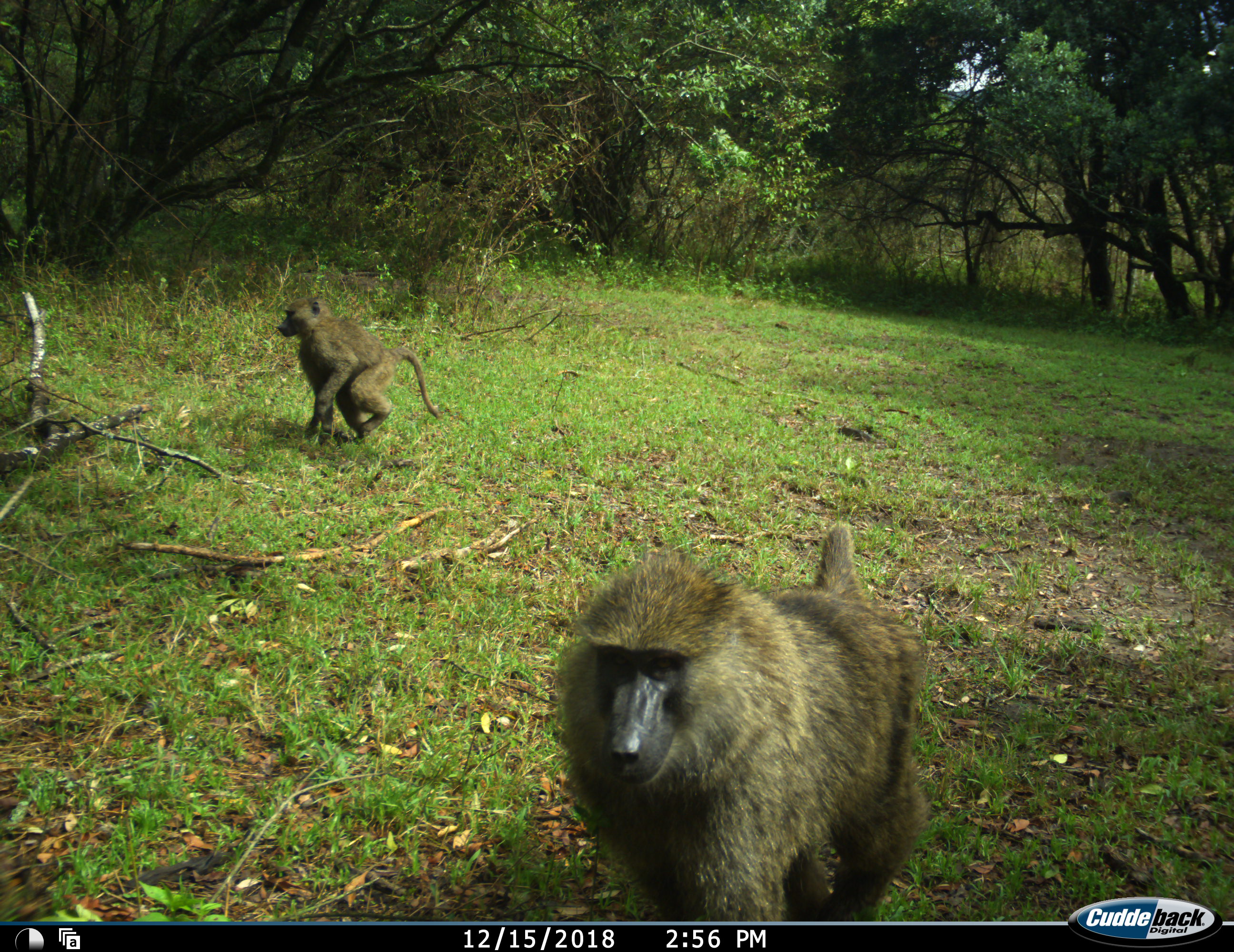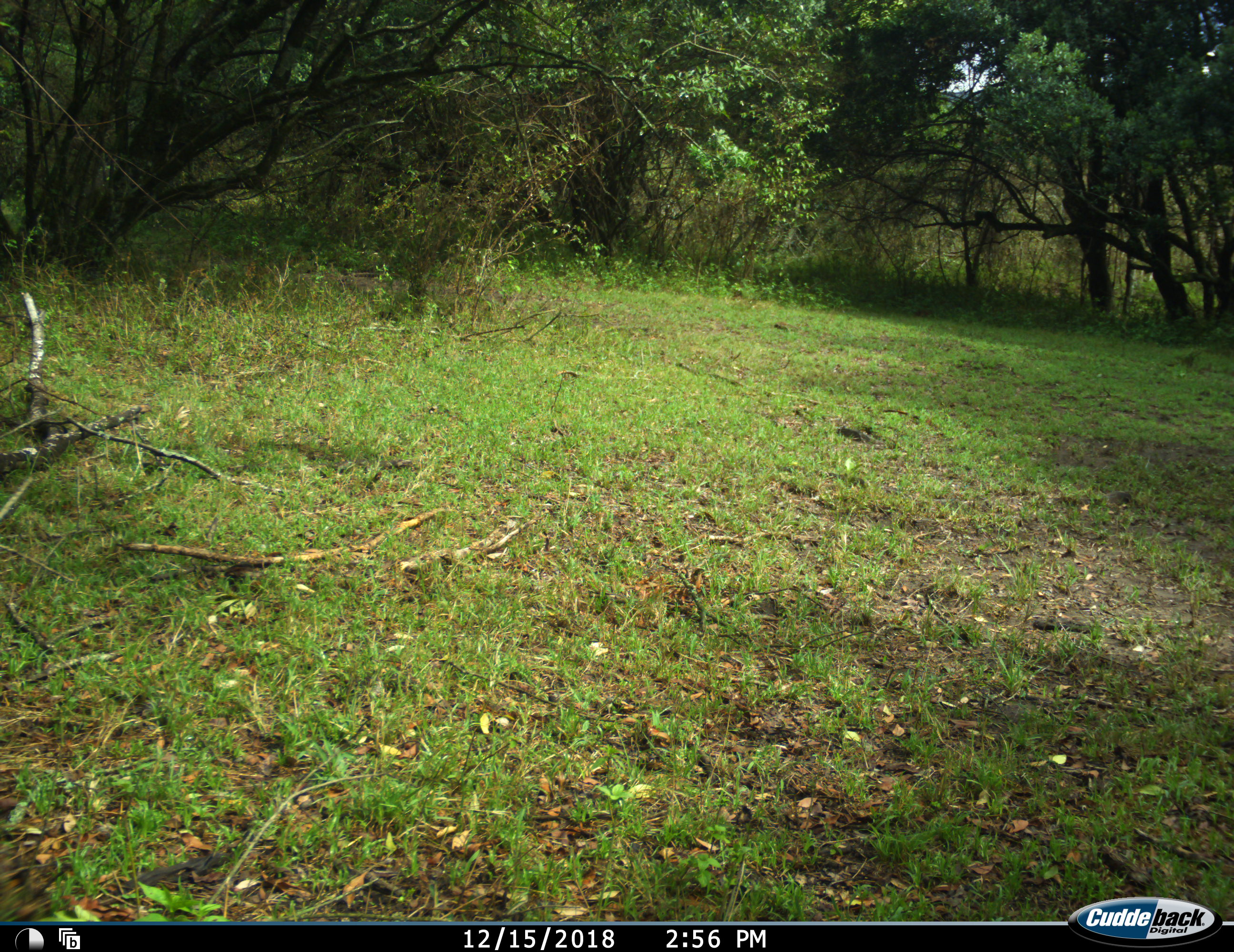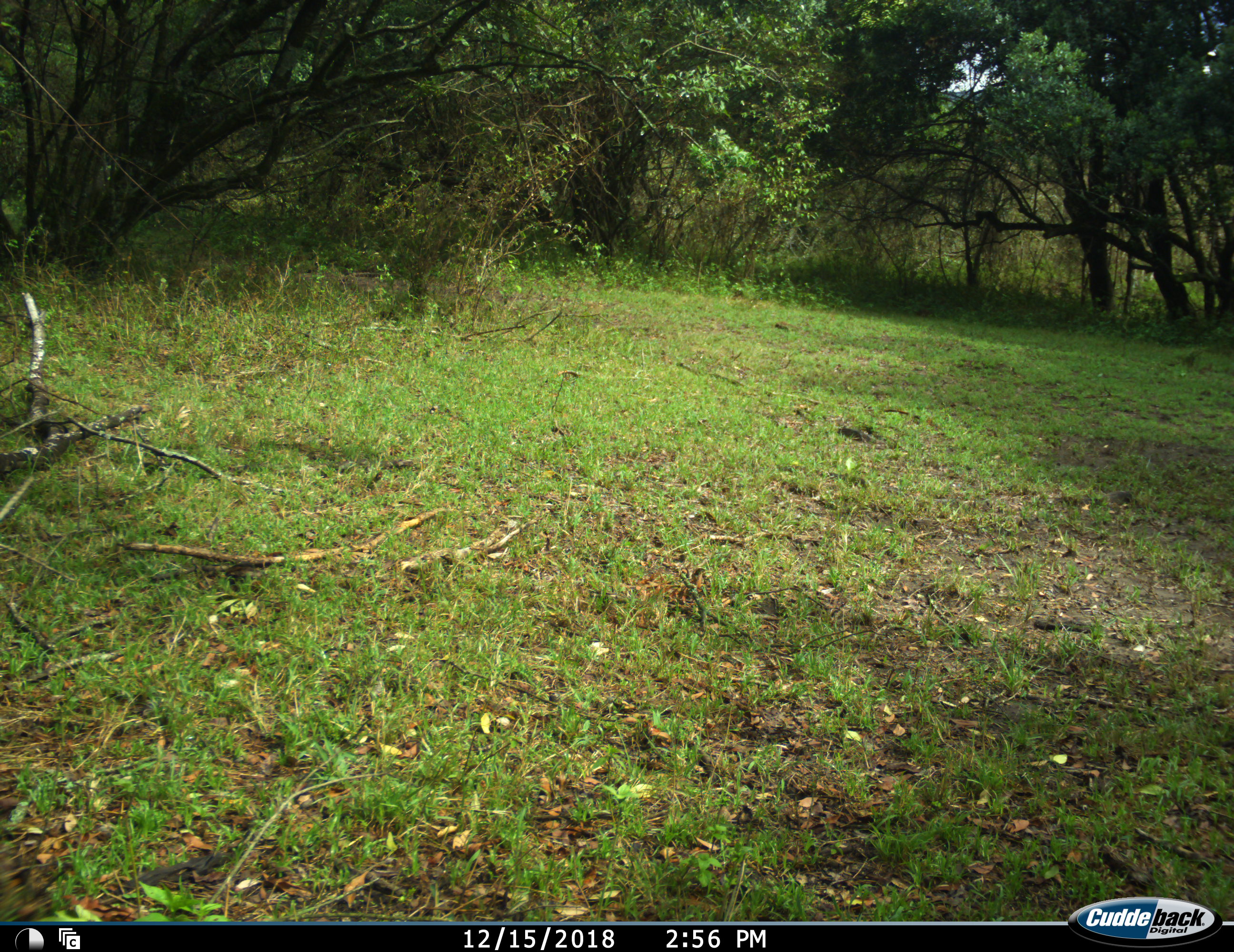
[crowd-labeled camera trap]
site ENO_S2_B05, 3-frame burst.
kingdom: Animalia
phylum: Chordata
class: Mammalia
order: Primates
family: Cercopithecidae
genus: Papio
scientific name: Papio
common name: baboon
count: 2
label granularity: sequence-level